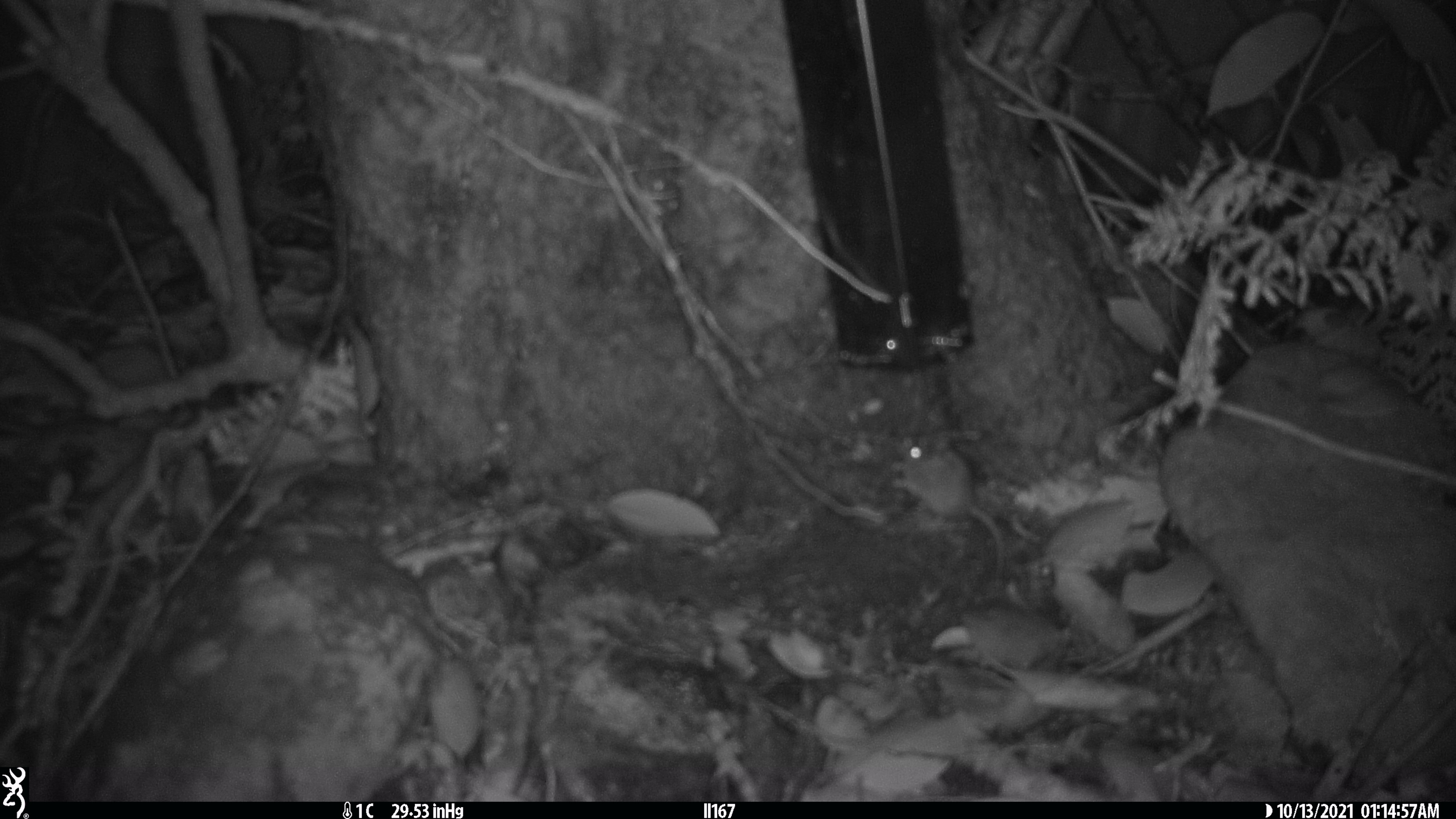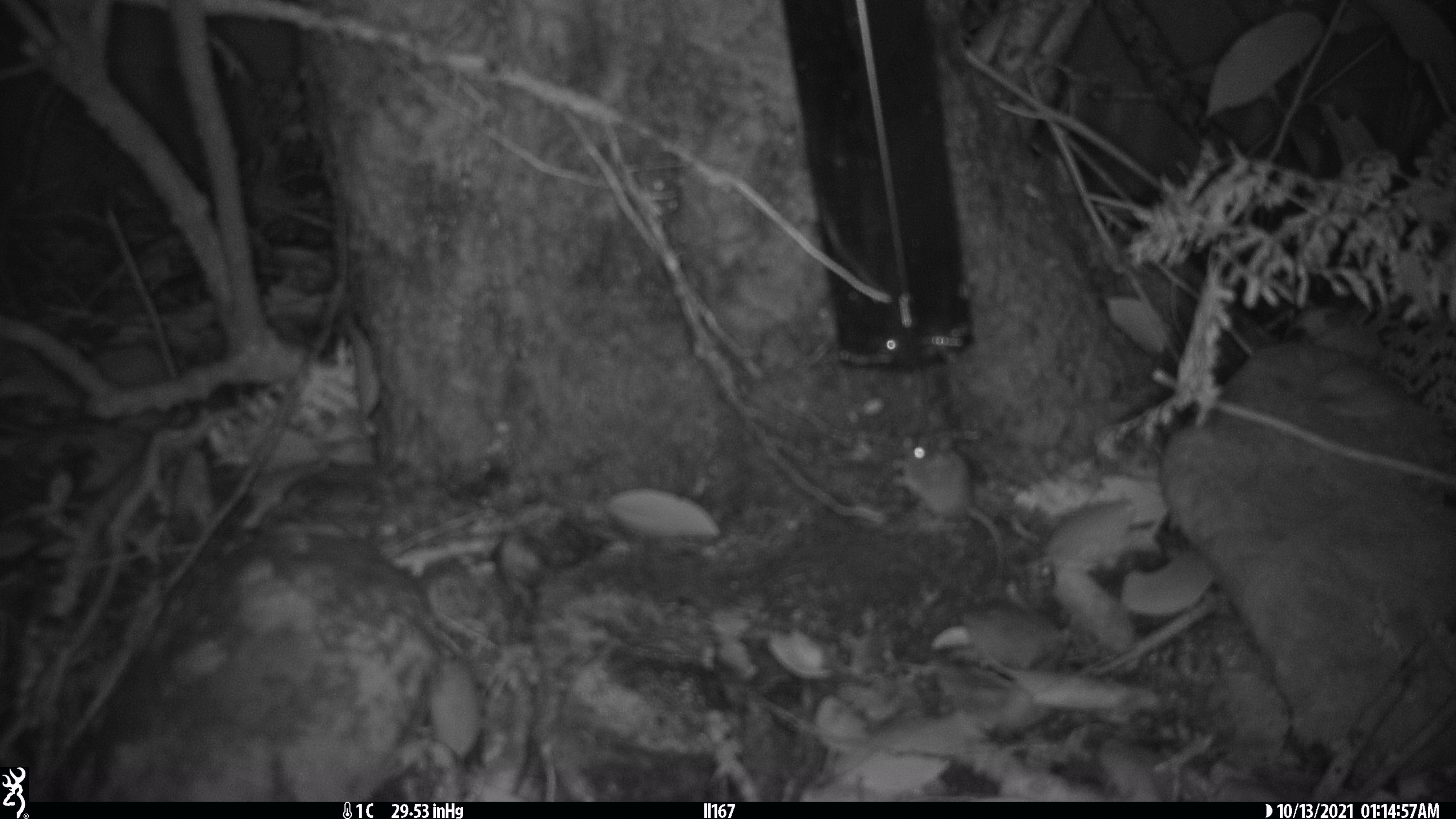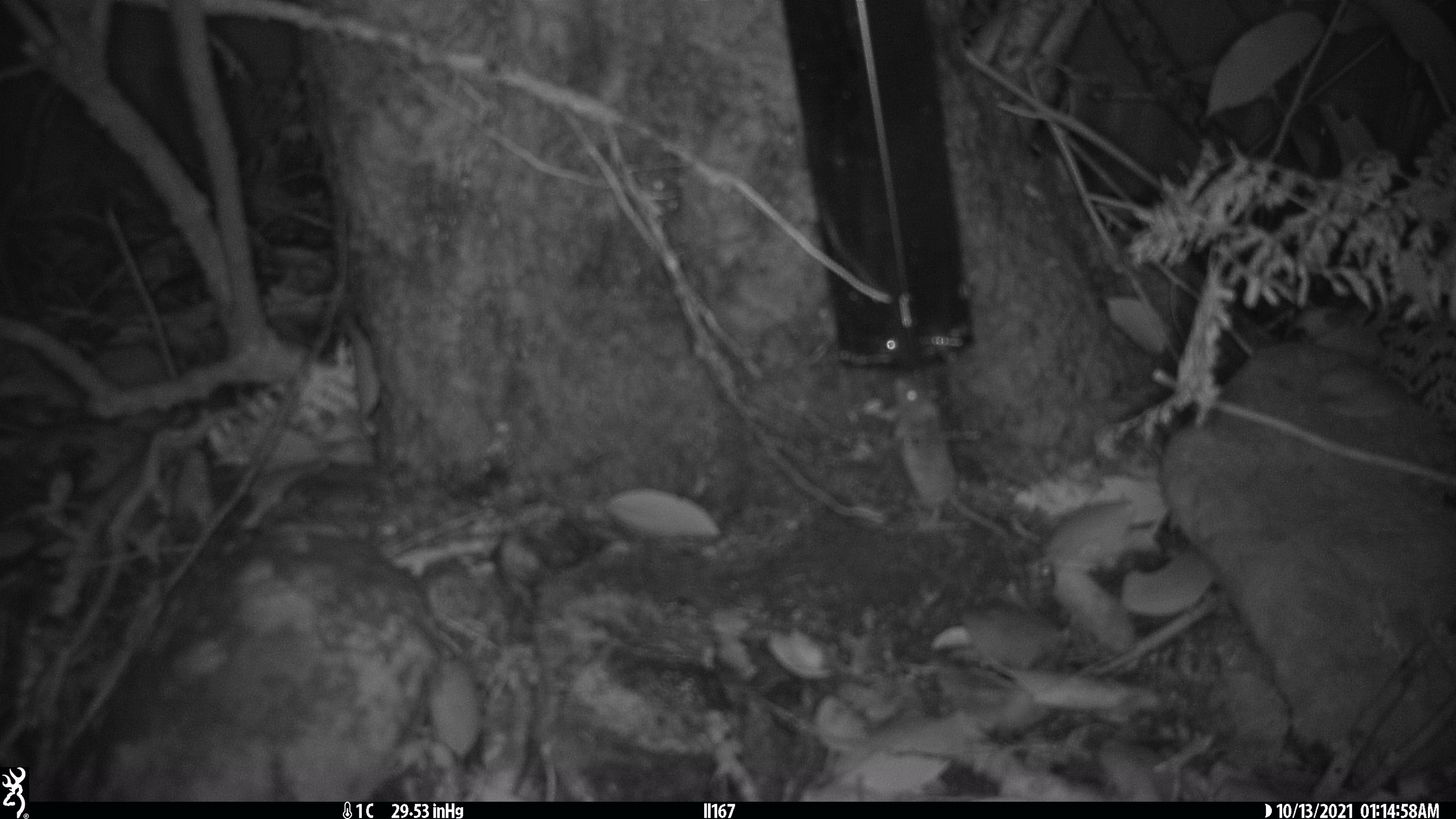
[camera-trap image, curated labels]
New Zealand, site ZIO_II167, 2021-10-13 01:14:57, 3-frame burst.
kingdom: Animalia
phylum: Chordata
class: Mammalia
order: Rodentia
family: Muridae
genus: Mus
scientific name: Mus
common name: mouse